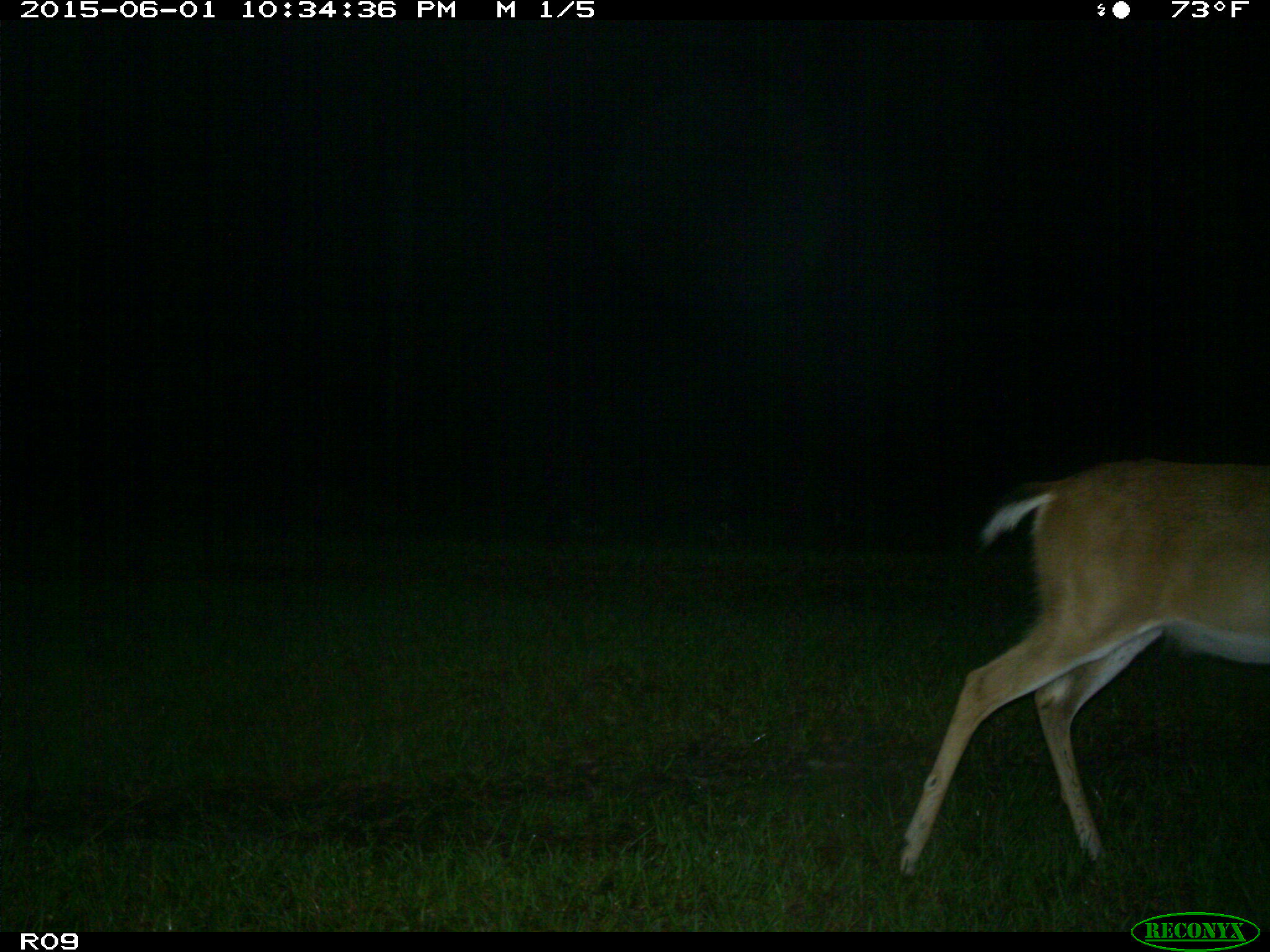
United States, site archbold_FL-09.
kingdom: Animalia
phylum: Chordata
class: Mammalia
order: Artiodactyla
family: Cervidae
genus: Odocoileus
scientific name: Odocoileus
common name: deer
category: unidentified deer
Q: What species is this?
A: Unidentified deer (deer) (Odocoileus).